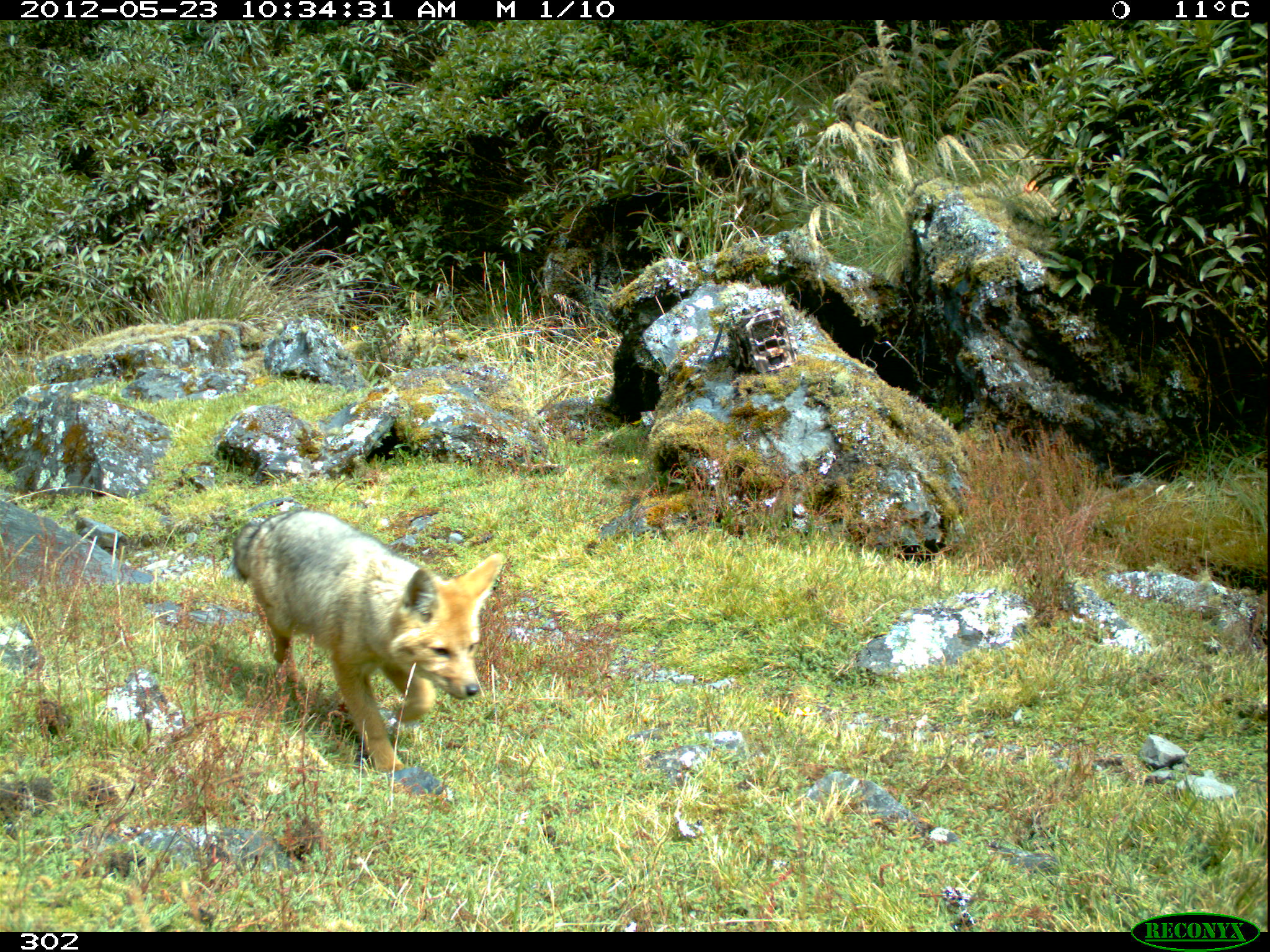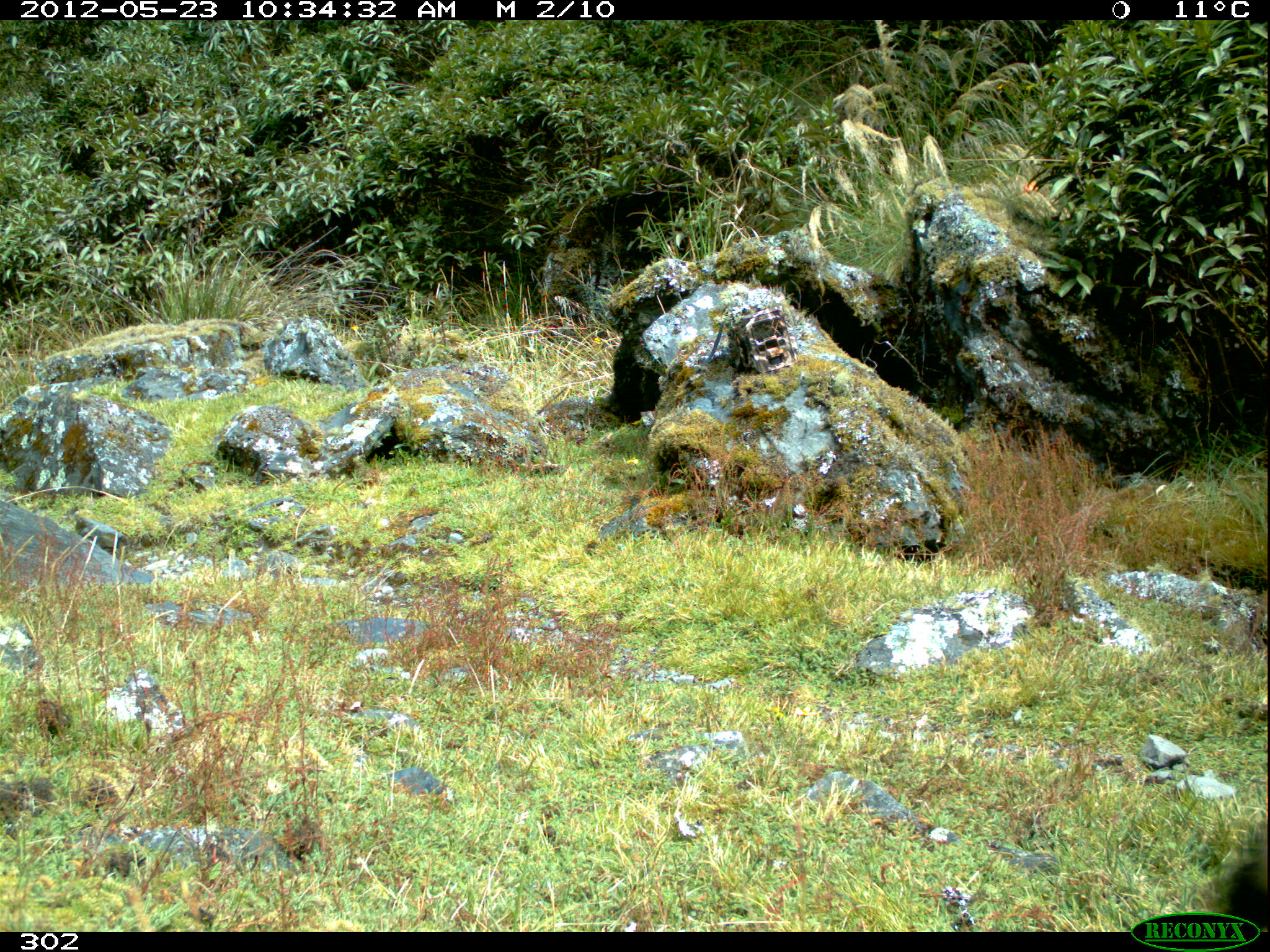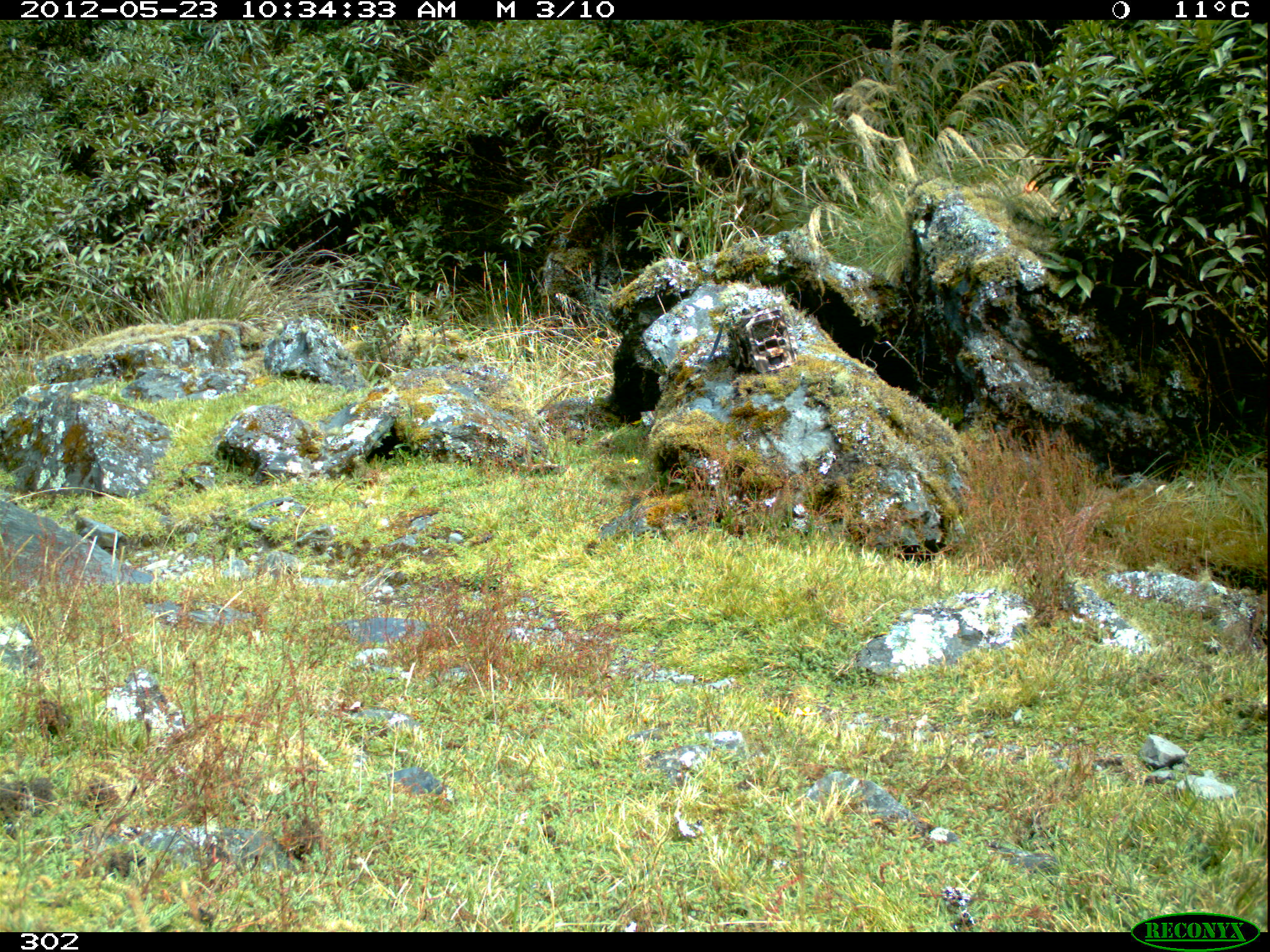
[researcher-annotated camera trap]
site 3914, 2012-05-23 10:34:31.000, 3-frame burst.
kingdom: Animalia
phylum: Chordata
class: Mammalia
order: Carnivora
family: Canidae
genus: Lycalopex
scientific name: Lycalopex culpaeus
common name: culpeo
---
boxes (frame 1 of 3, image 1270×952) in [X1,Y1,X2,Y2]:
lycalopex culpaeus: [232,508,507,771]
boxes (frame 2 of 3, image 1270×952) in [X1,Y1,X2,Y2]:
lycalopex culpaeus: [1229,853,1270,913]